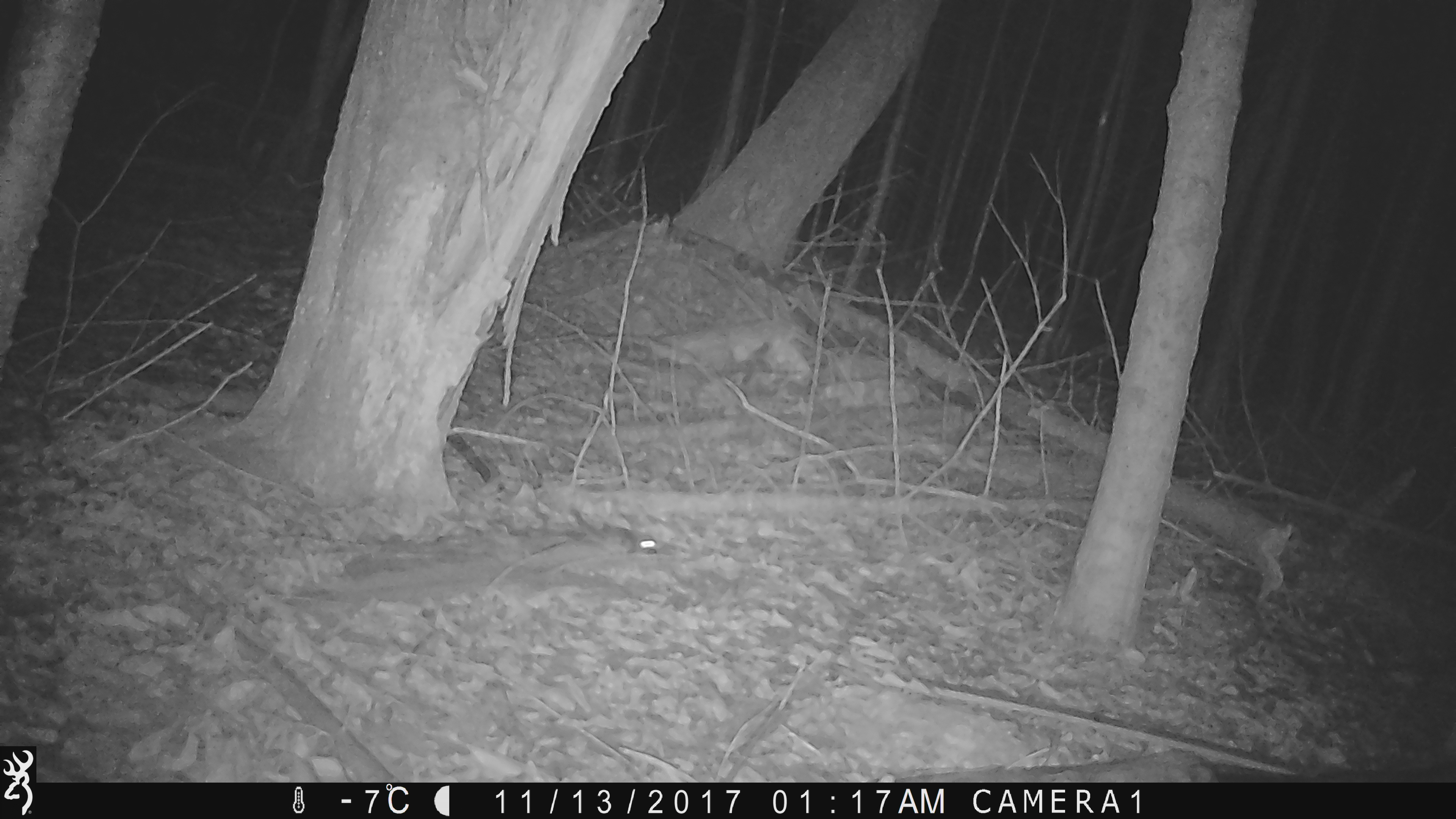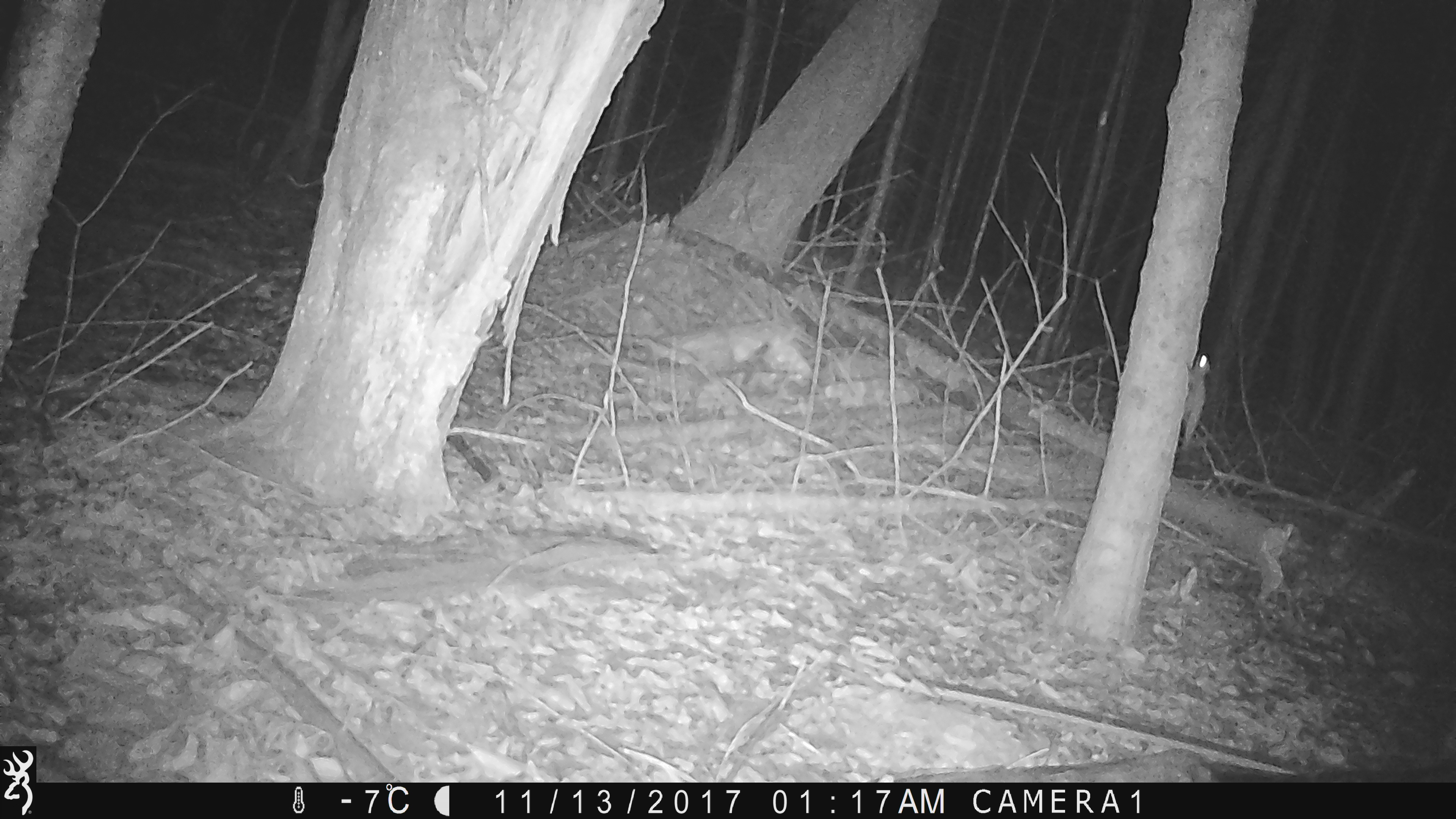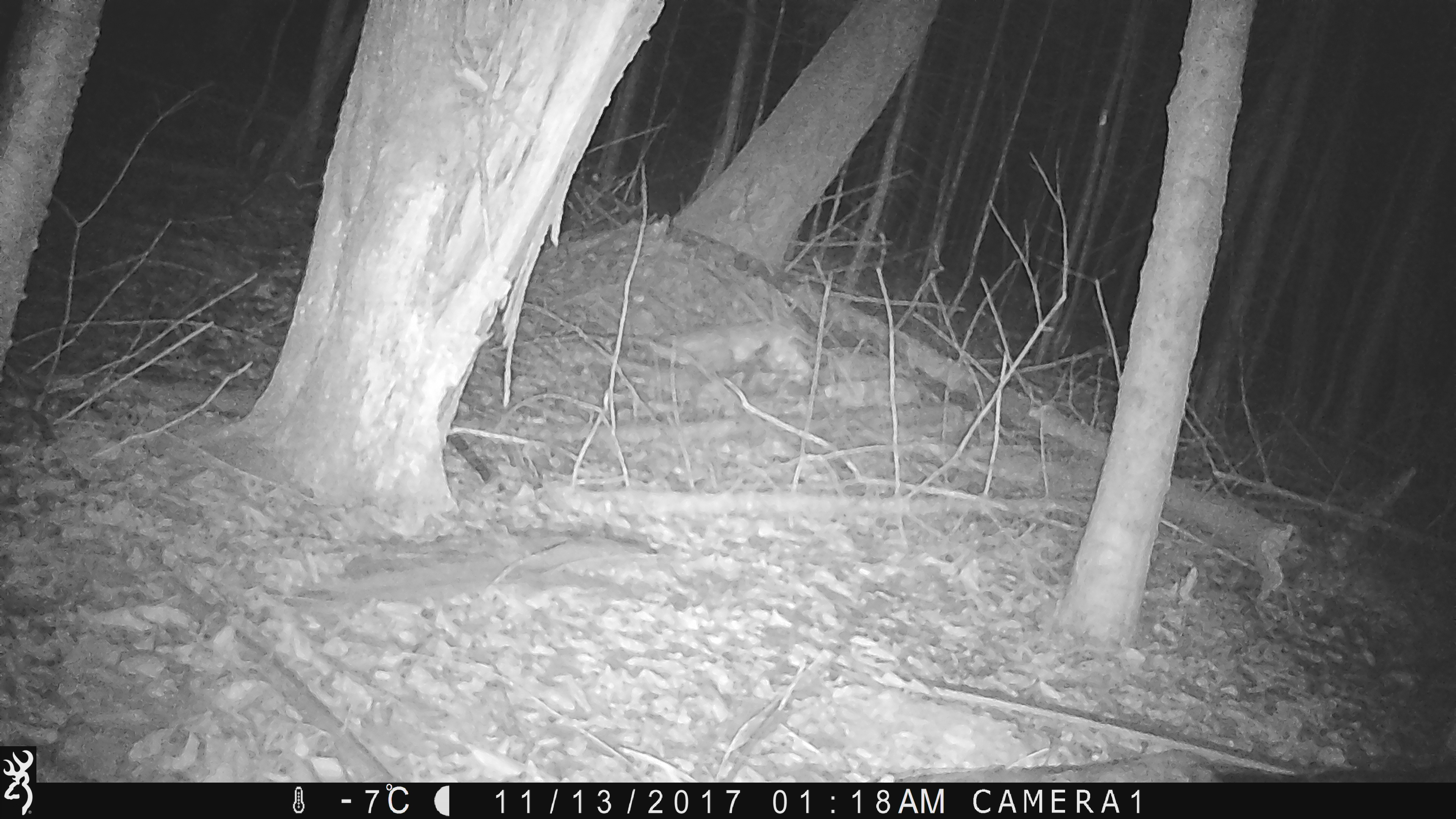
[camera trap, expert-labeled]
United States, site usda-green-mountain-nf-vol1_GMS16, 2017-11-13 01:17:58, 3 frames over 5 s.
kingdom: Animalia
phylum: Chordata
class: Mammalia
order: Rodentia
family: Sciuridae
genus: Glaucomys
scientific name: Glaucomys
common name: flying squirrel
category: flying squirrel sp.